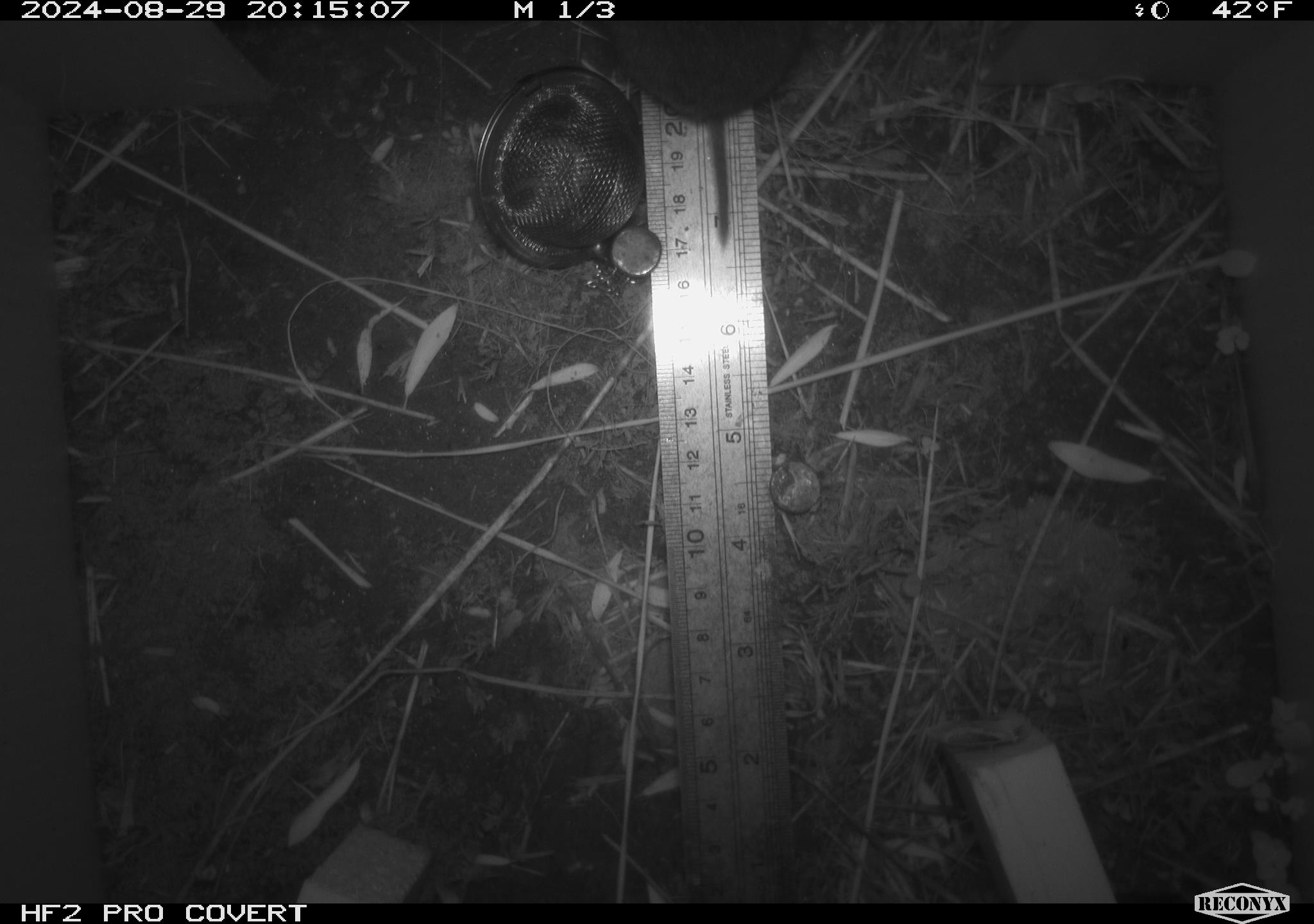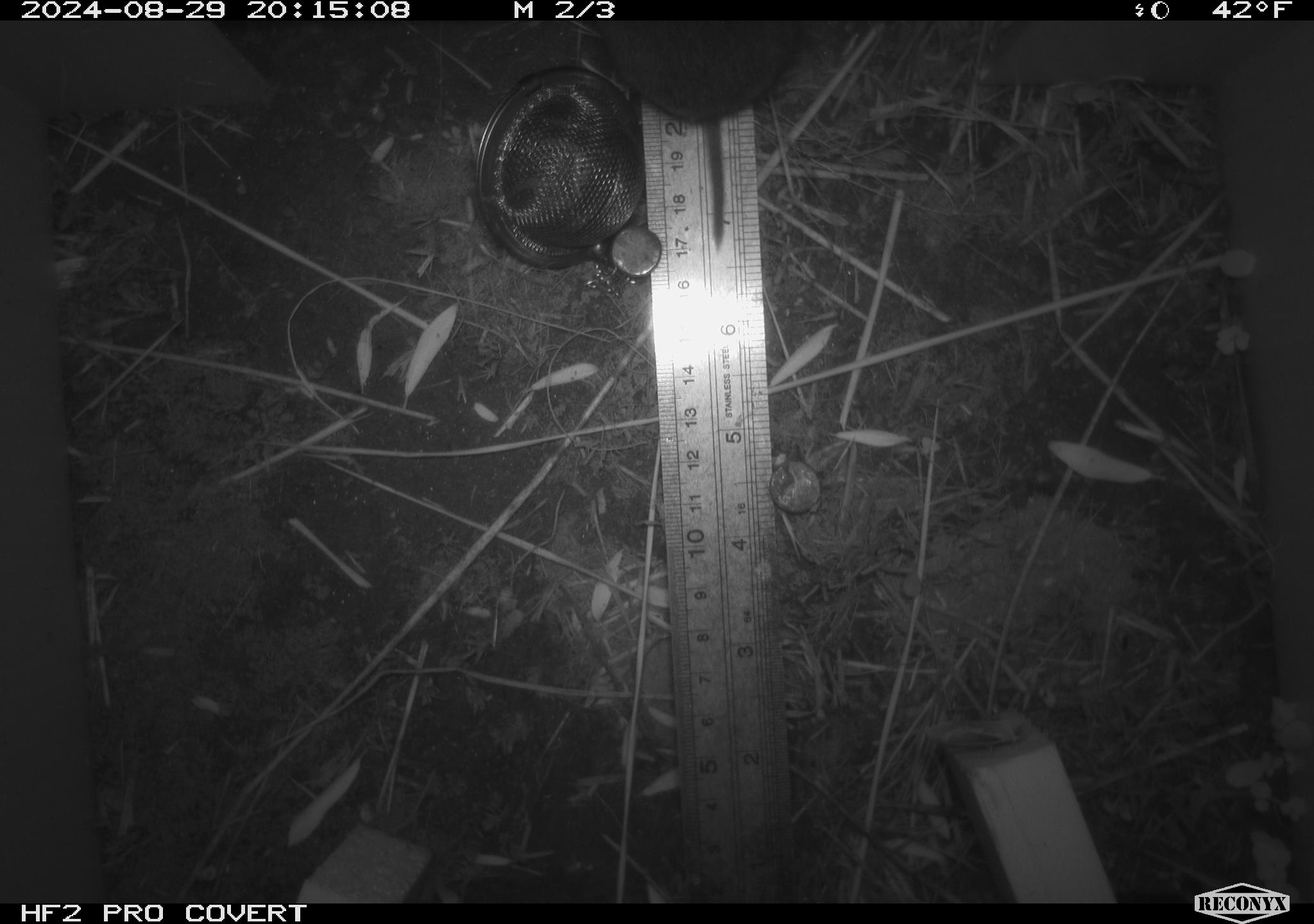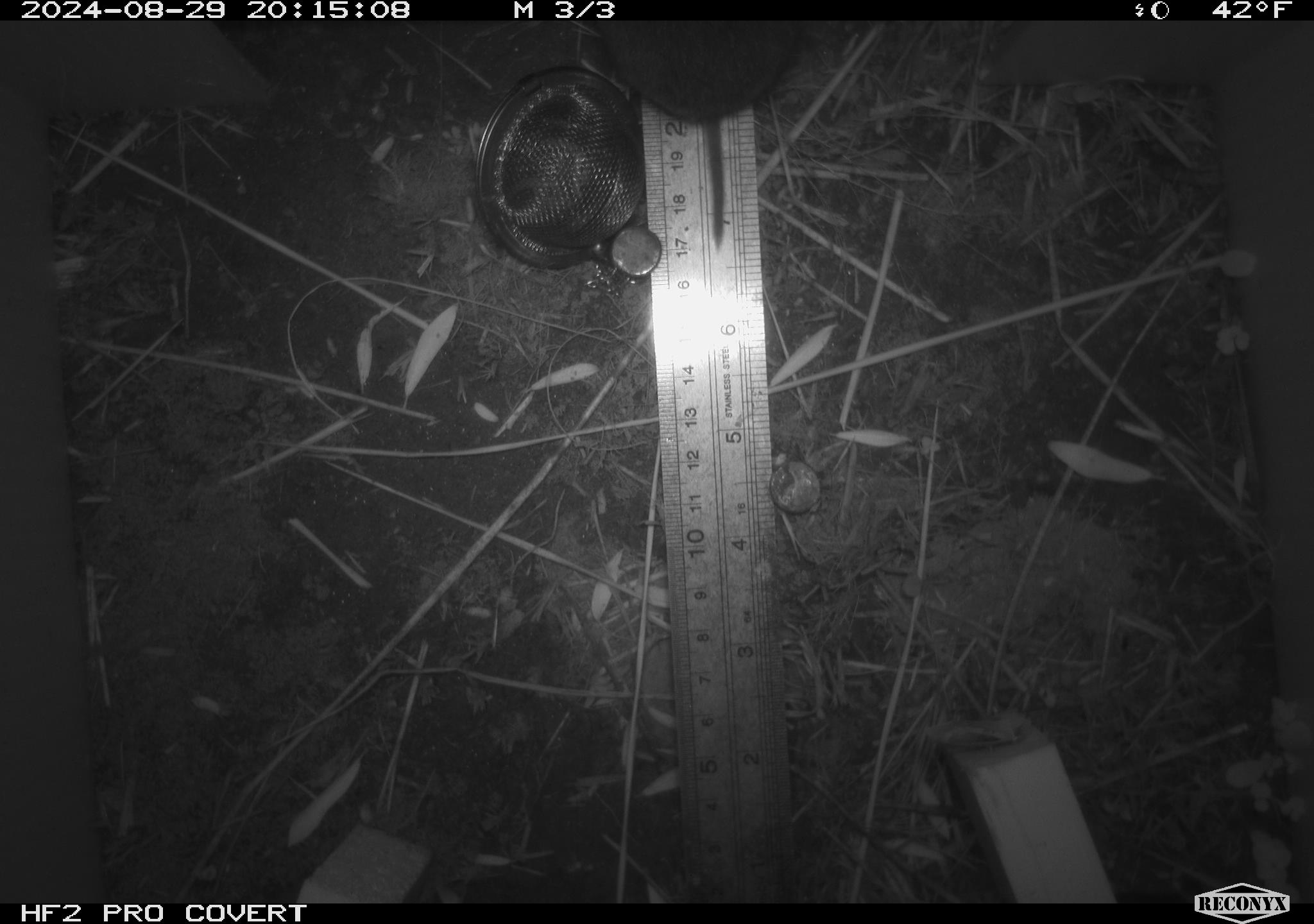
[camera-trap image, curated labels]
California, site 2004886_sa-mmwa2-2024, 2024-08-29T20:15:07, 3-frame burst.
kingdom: Animalia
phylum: Chordata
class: Mammalia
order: Rodentia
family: Cricetidae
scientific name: Arvicolinae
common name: voles, lemmings, and muskrats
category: arvicolinae subfamily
Arvicolinae subfamily (voles, lemmings, and muskrats) (Arvicolinae).